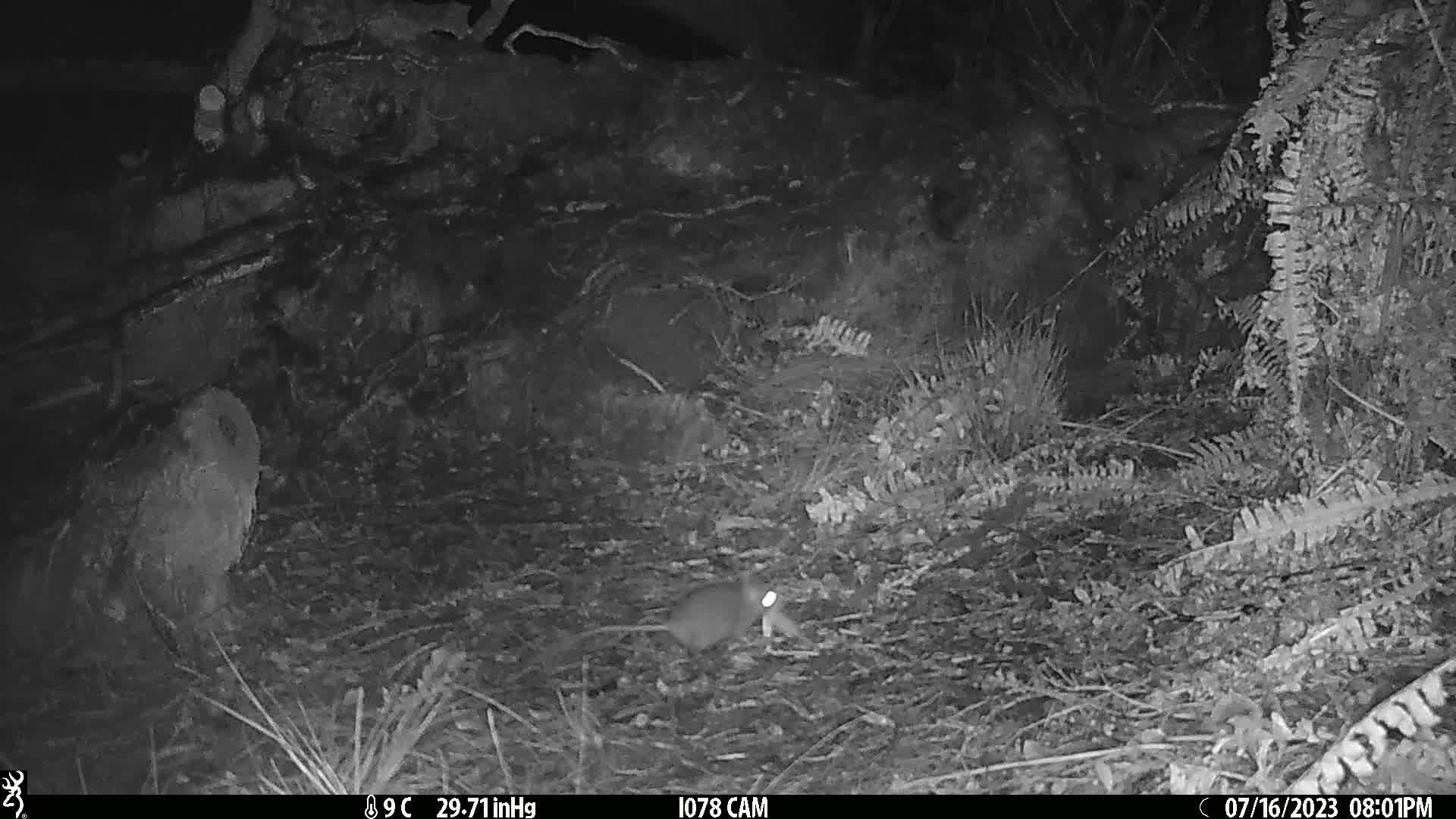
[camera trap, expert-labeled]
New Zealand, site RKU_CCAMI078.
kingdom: Animalia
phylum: Chordata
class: Mammalia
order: Rodentia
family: Muridae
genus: Rattus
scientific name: Rattus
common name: rat